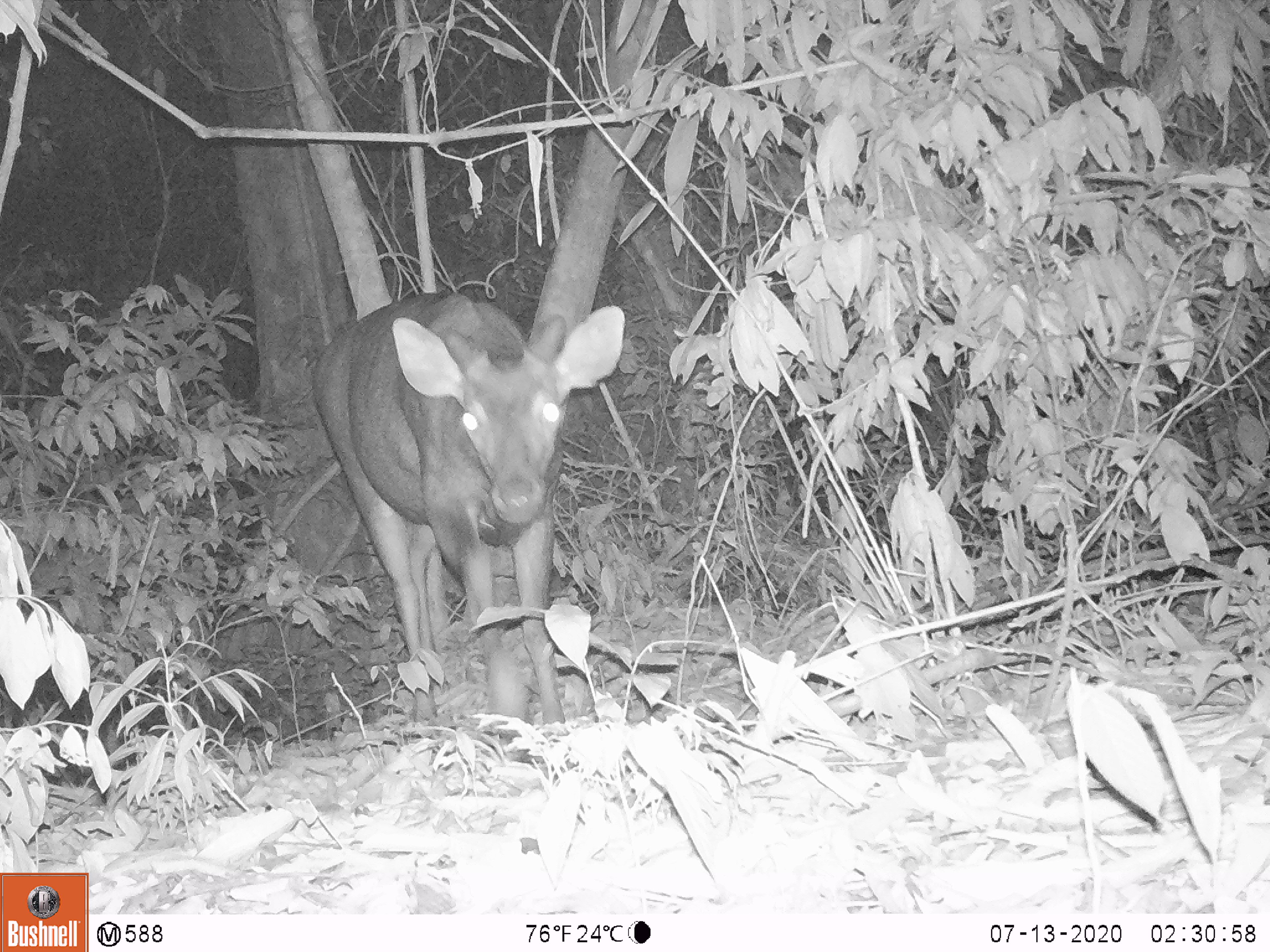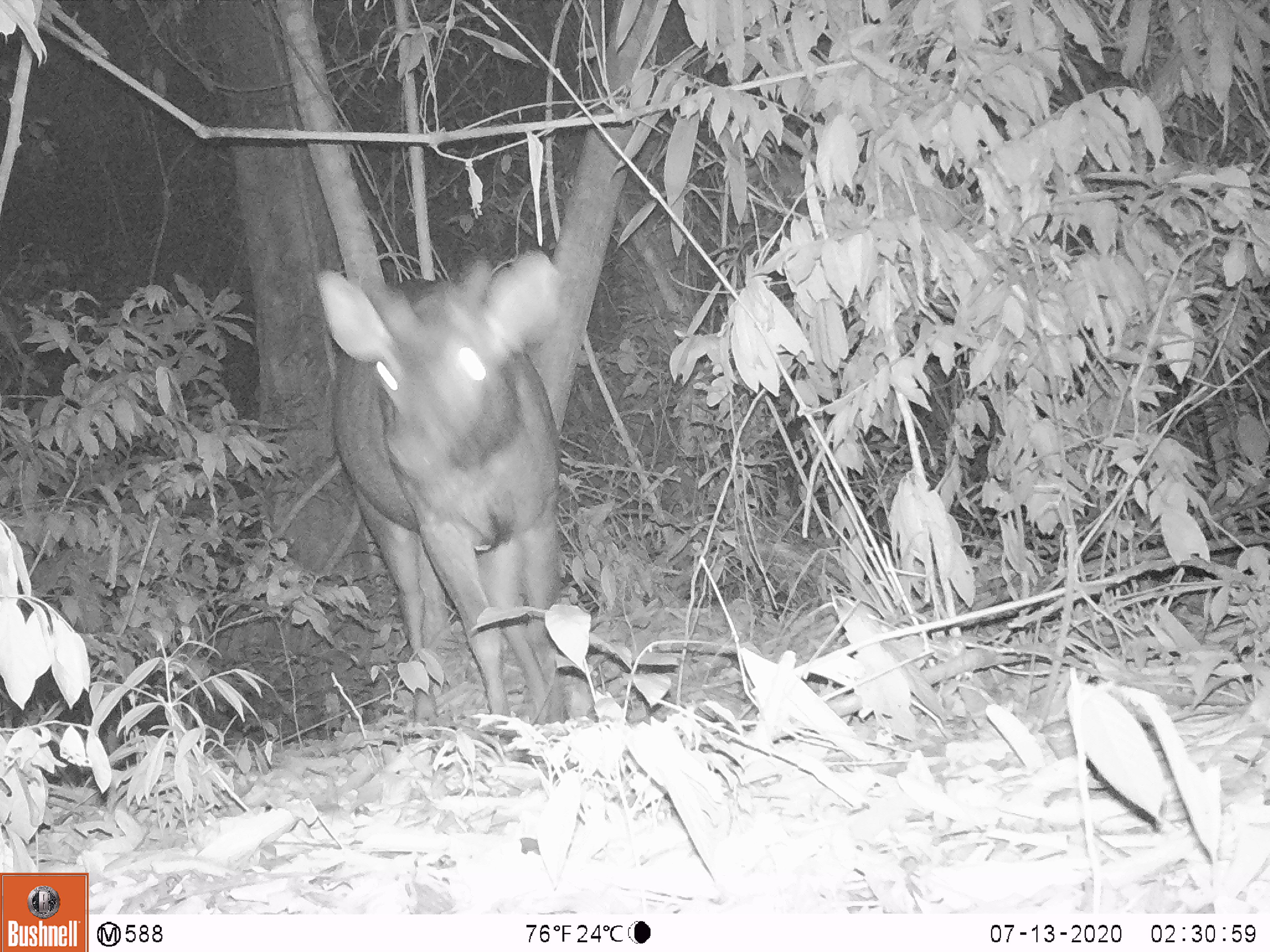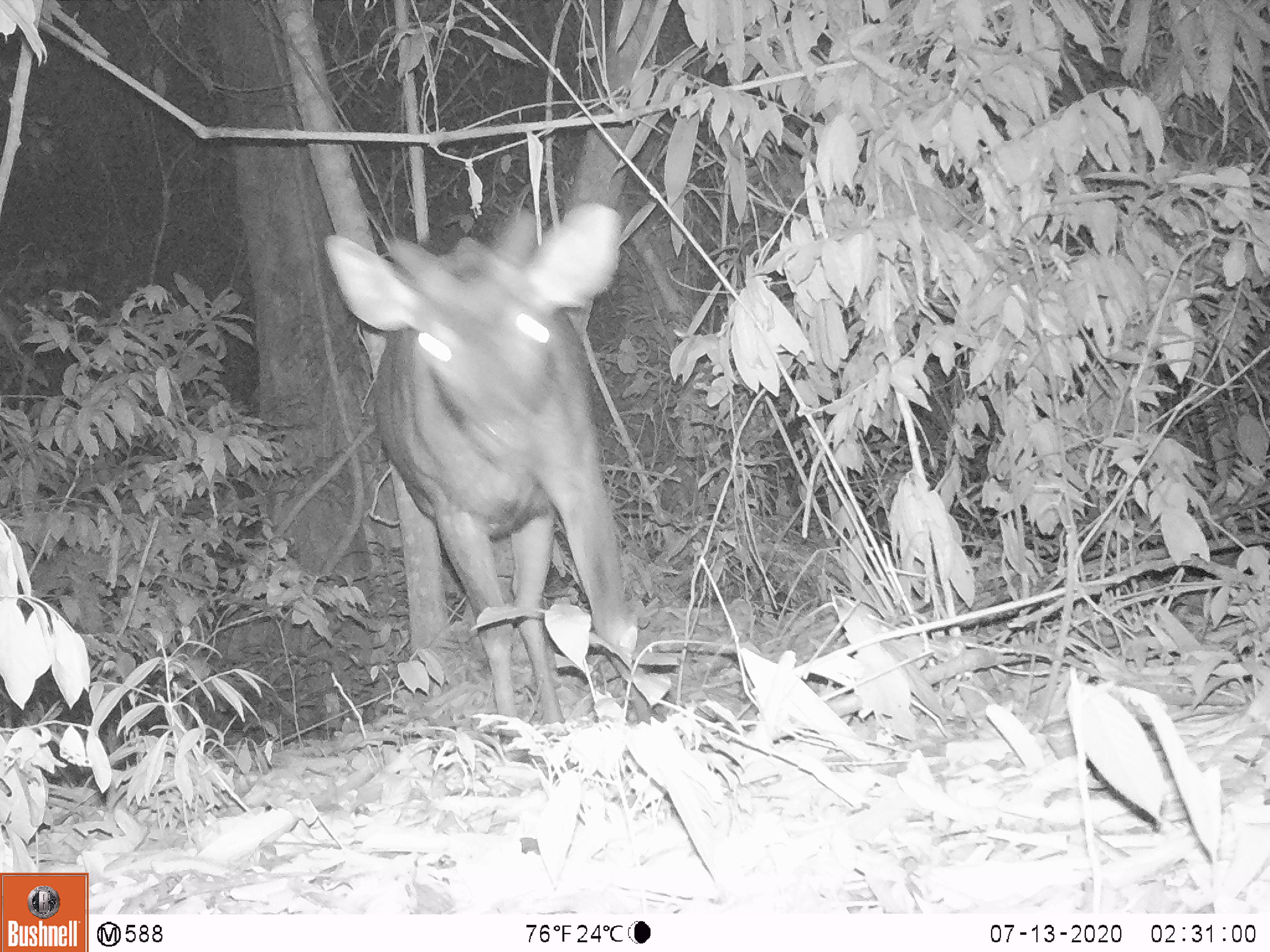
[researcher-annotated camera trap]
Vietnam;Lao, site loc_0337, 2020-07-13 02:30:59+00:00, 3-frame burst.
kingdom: Animalia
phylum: Chordata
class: Mammalia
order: Artiodactyla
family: Cervidae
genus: Muntiacus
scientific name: Muntiacus vuquangensis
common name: large-antlered muntjac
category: large antlered muntjac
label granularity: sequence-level